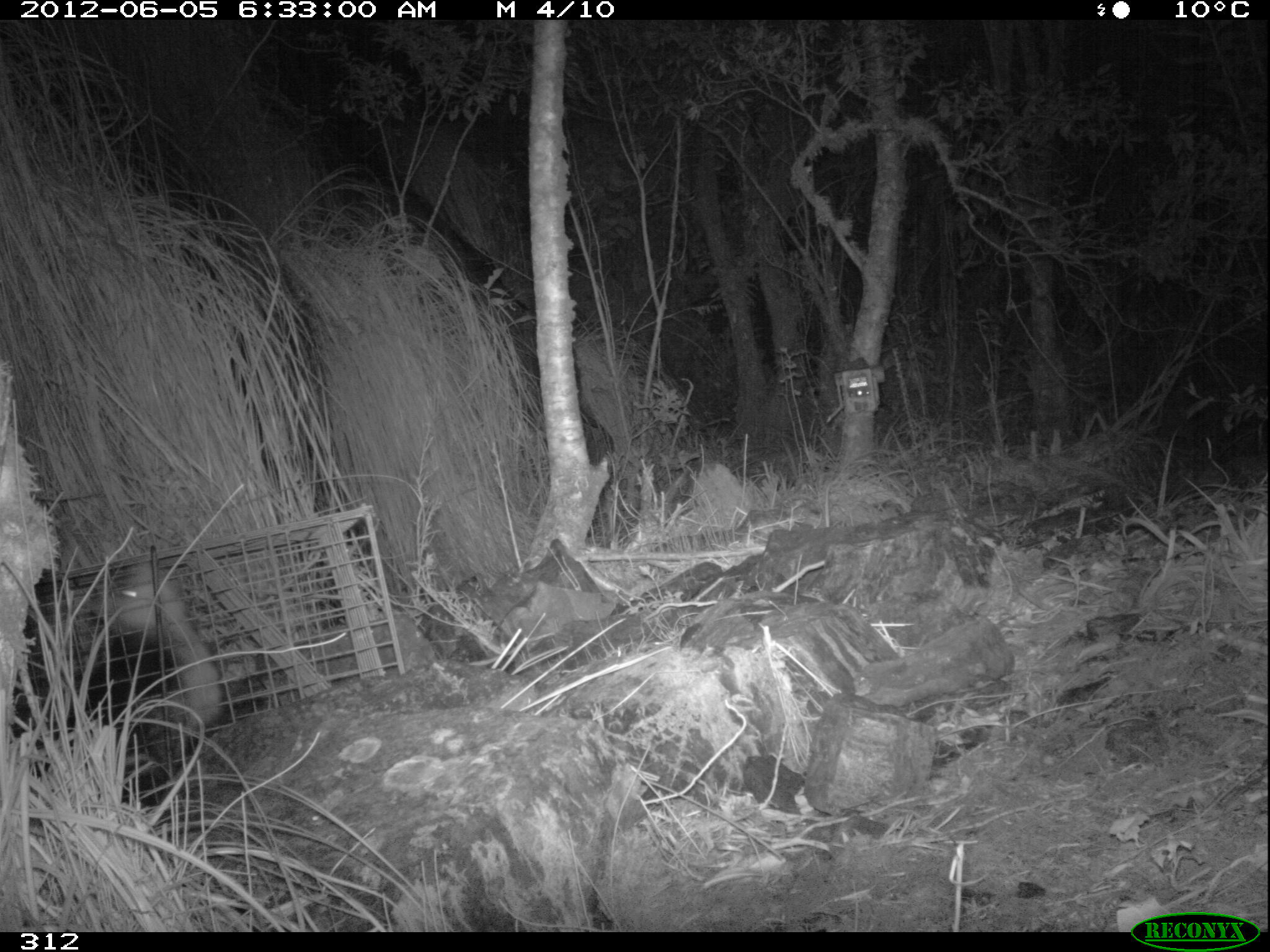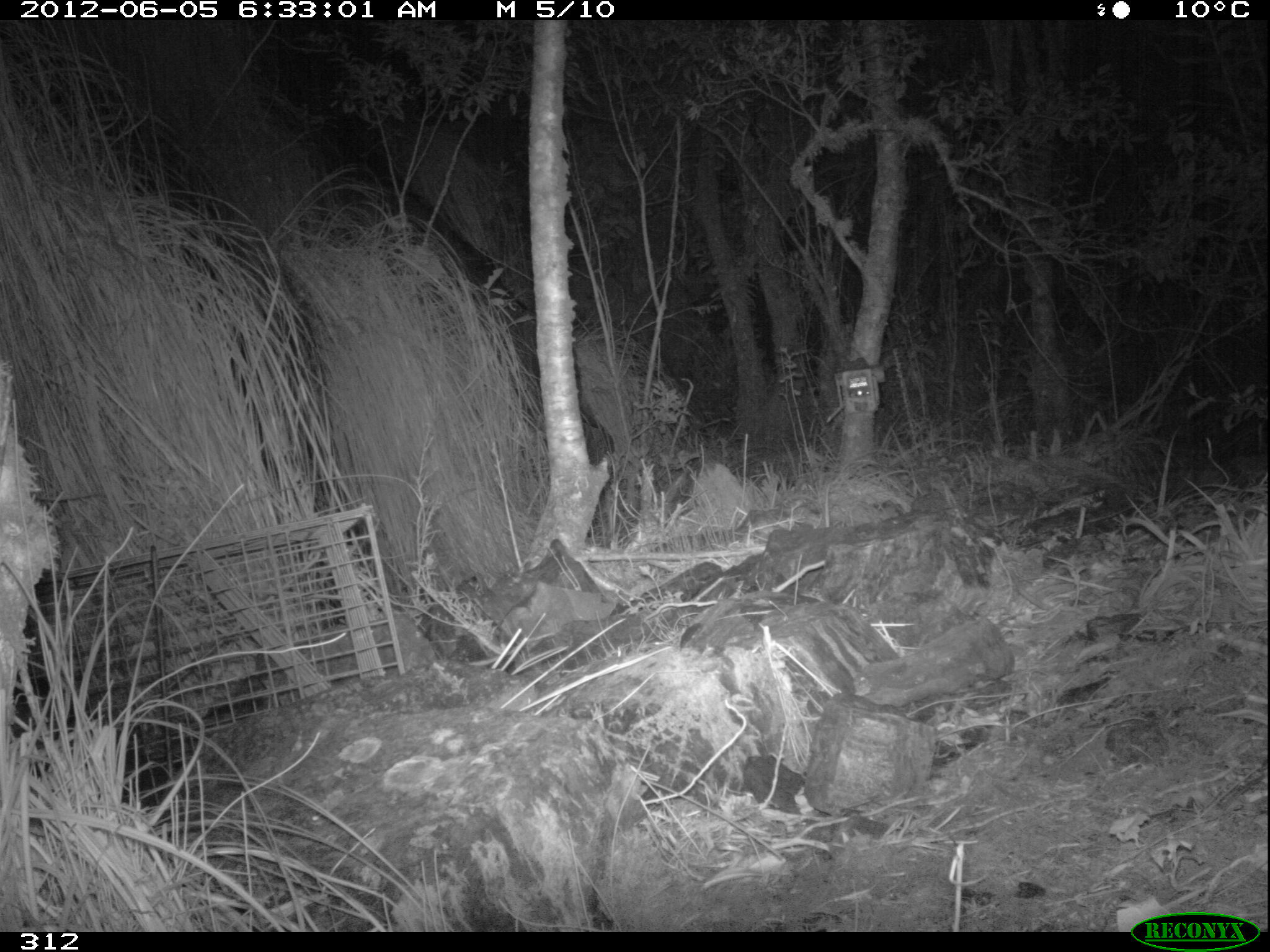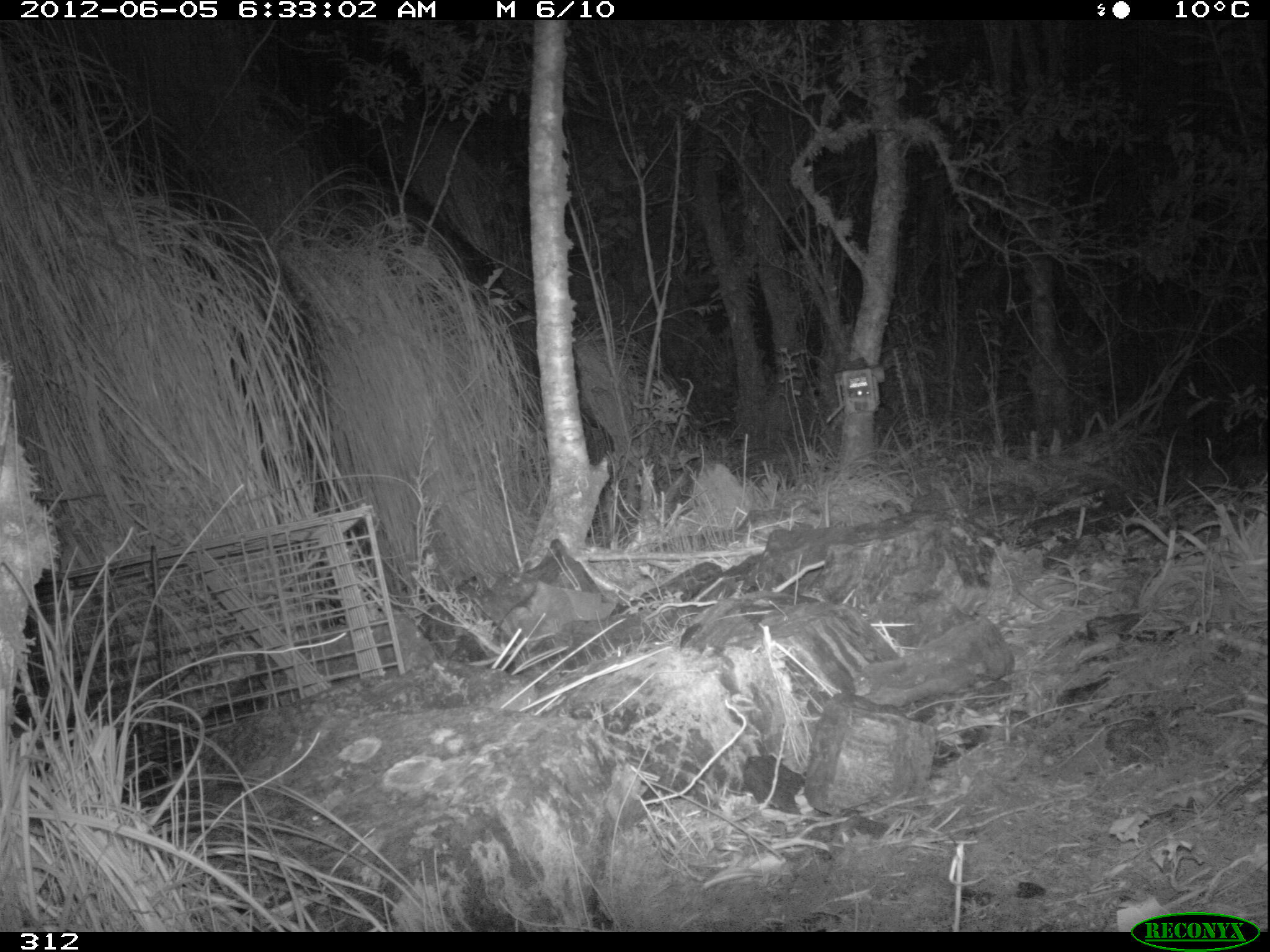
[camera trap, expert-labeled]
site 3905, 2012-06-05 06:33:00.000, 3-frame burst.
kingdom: Animalia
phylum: Chordata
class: Mammalia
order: Didelphimorphia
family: Didelphidae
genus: Didelphis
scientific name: Didelphis pernigra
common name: andean white-eared opossum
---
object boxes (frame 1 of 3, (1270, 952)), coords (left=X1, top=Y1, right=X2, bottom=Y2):
didelphis pernigra: (left=39, top=553, right=221, bottom=805)